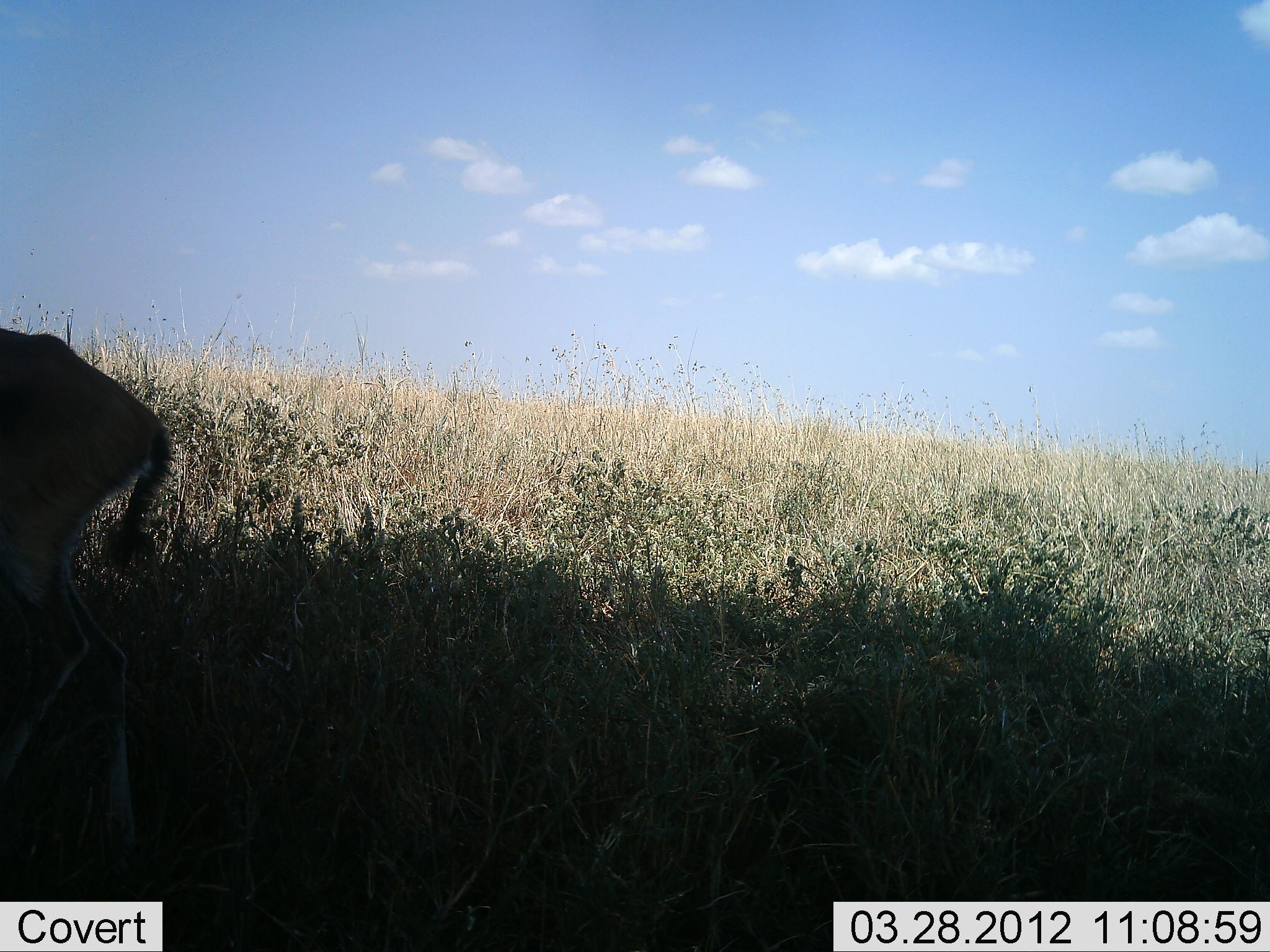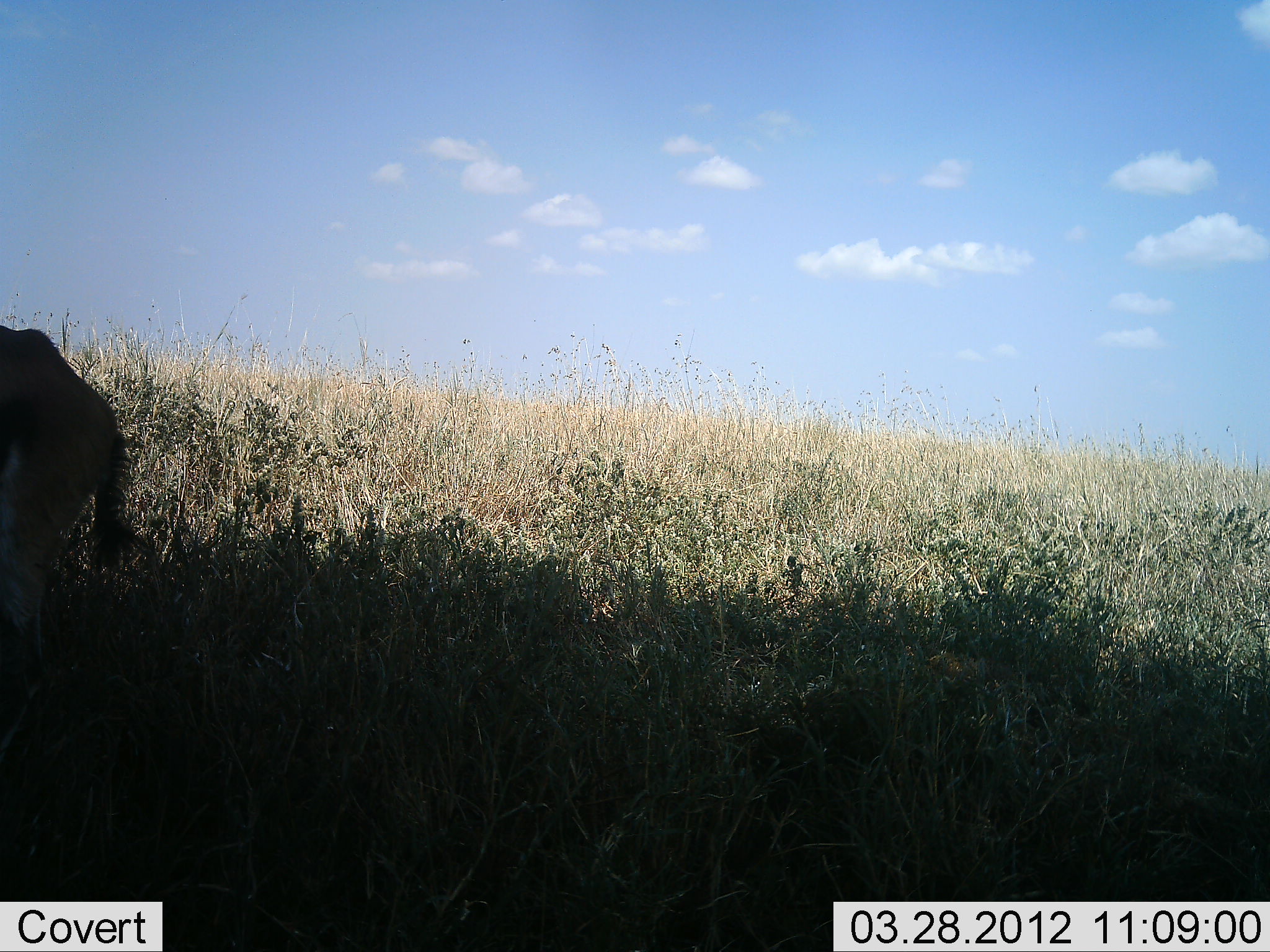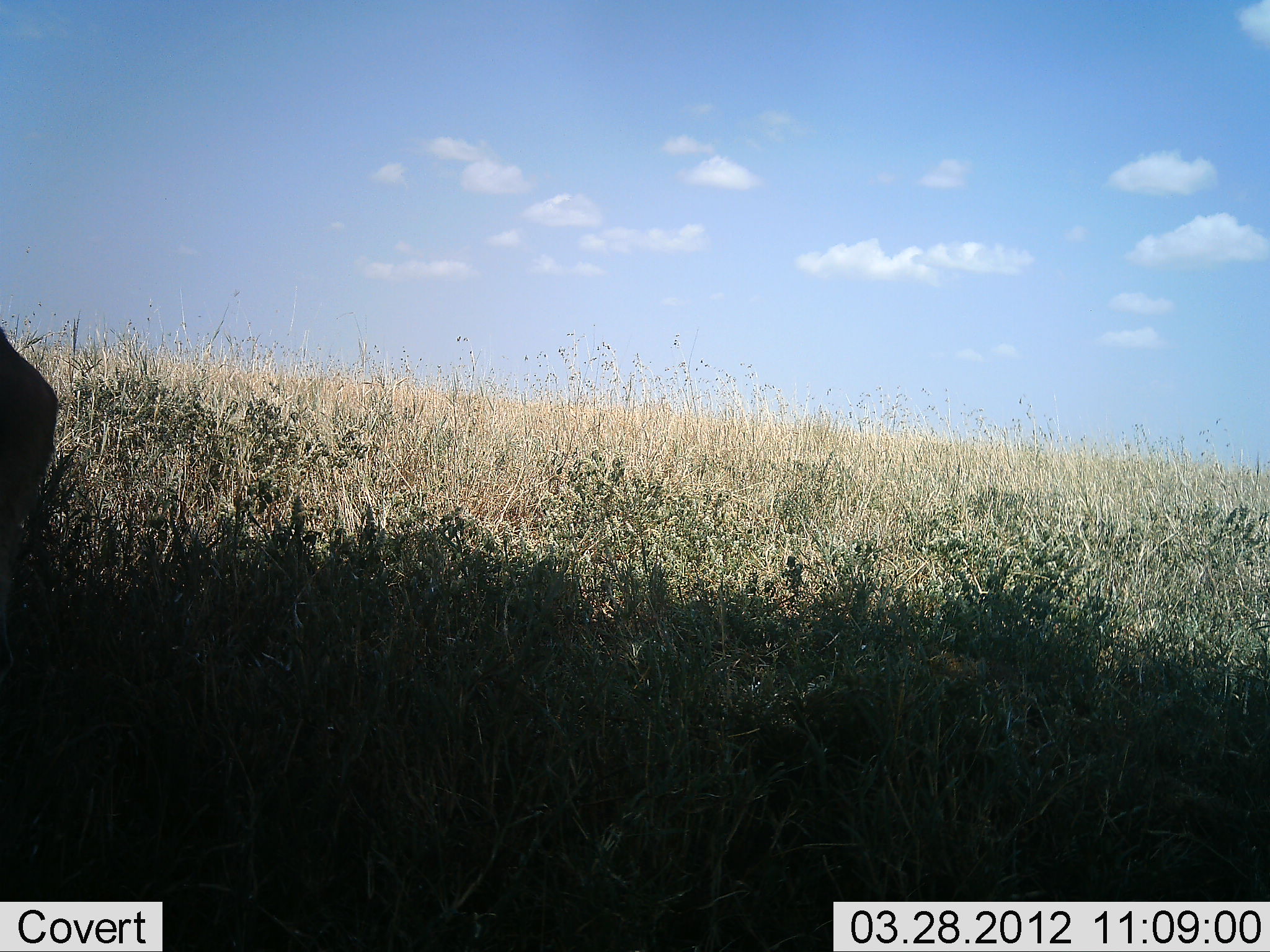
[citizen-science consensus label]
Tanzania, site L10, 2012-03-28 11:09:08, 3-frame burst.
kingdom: Animalia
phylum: Chordata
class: Mammalia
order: Artiodactyla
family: Bovidae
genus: Eudorcas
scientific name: Eudorcas thomsonii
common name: thomson's gazelle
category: gazellethomsons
Gazellethomsons (thomson's gazelle) (Eudorcas thomsonii), count 1. Behavior (volunteer vote fractions): standing 43%, resting 0%, moving 71%, interacting 0%. Young present (vote fraction): 0%. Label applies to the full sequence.